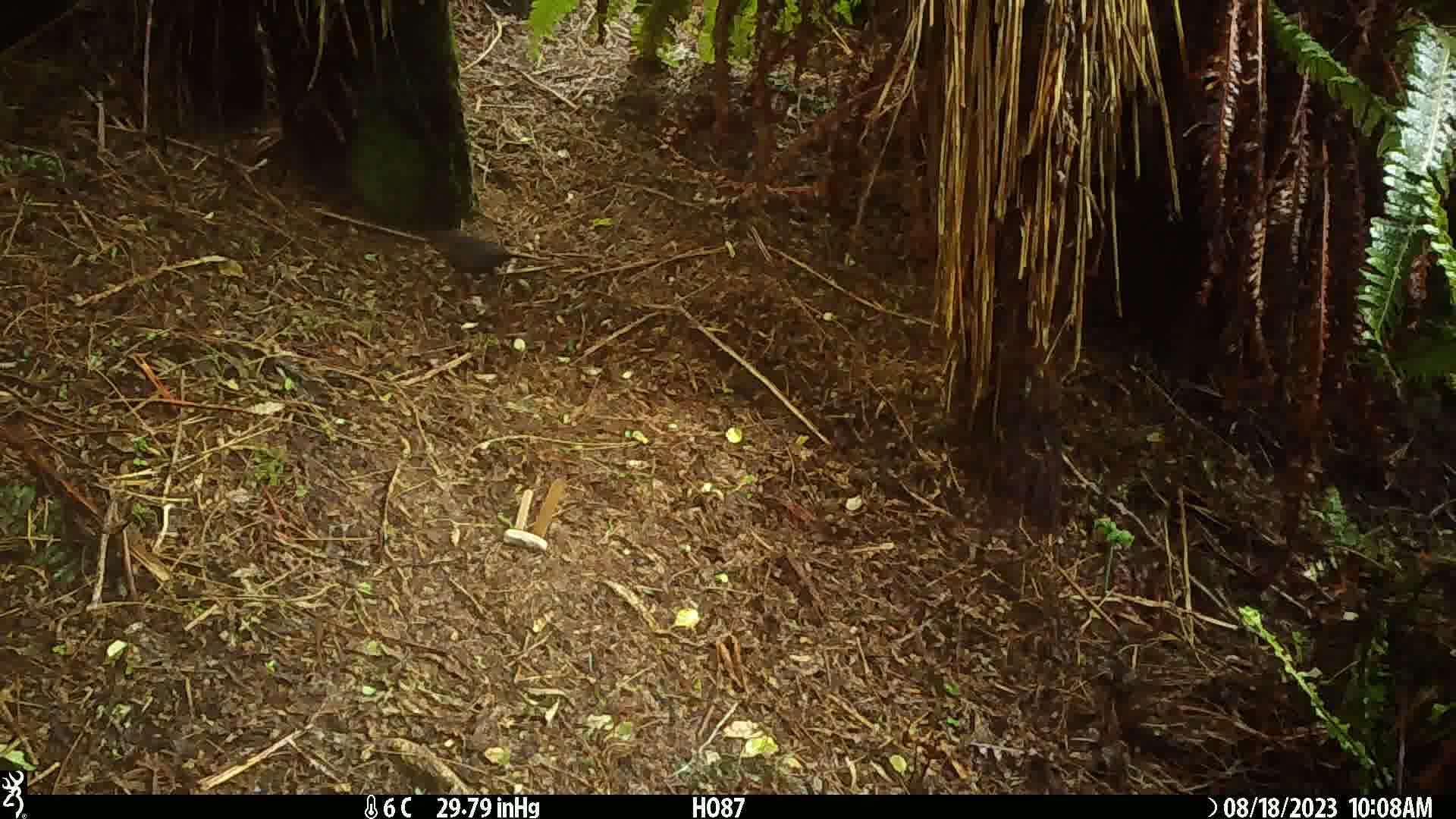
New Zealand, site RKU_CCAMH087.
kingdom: Animalia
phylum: Chordata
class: Aves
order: Passeriformes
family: Turdidae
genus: Turdus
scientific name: Turdus merula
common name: eurasian blackbird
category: blackbird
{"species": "blackbird (eurasian blackbird) (Turdus merula)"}